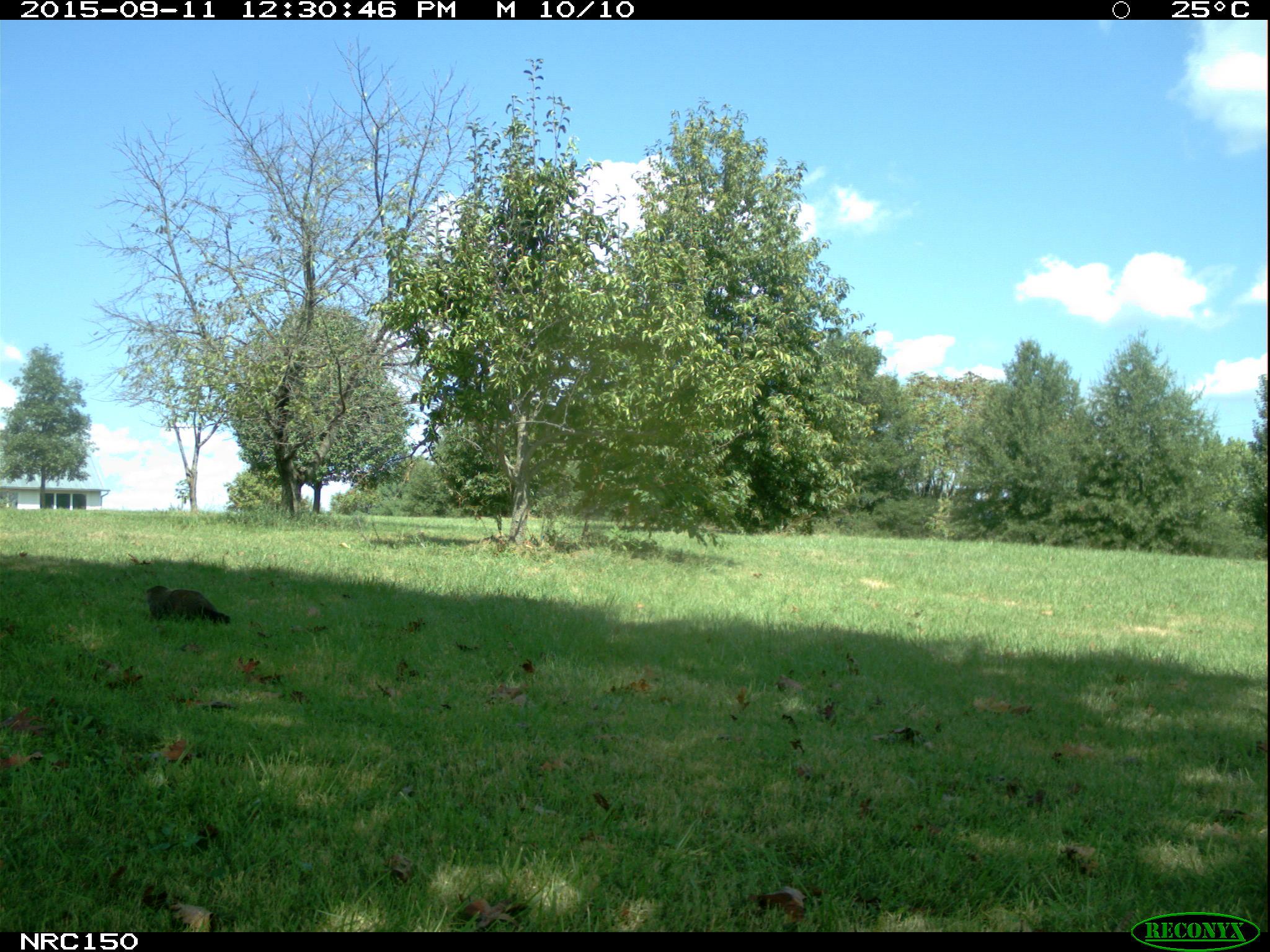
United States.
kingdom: Animalia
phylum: Chordata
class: Mammalia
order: Rodentia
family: Sciuridae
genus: Marmota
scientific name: Marmota monax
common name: woodchuck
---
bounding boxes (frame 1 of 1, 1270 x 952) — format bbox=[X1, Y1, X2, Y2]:
Woodchuck: bbox=[135, 579, 244, 631]